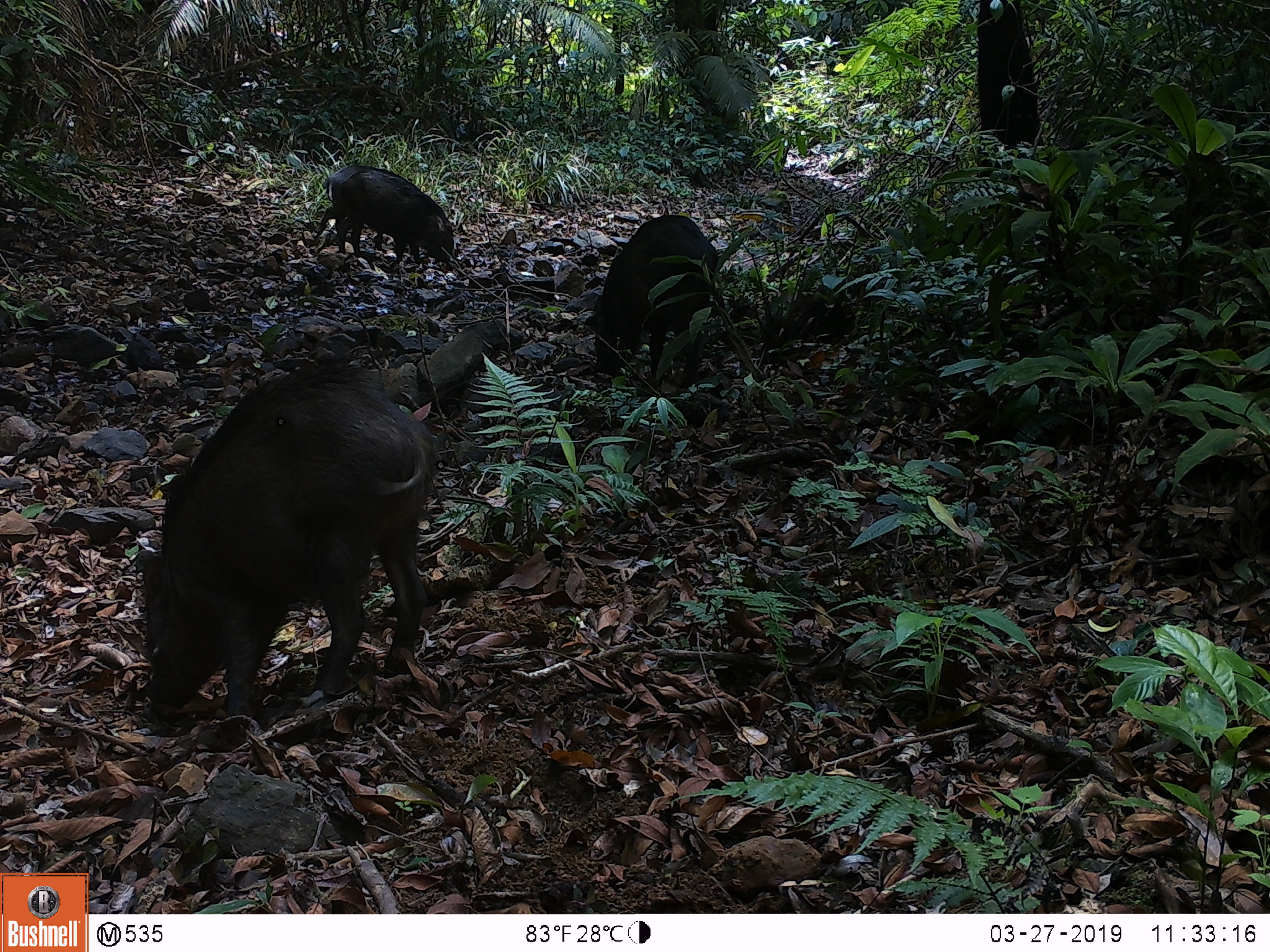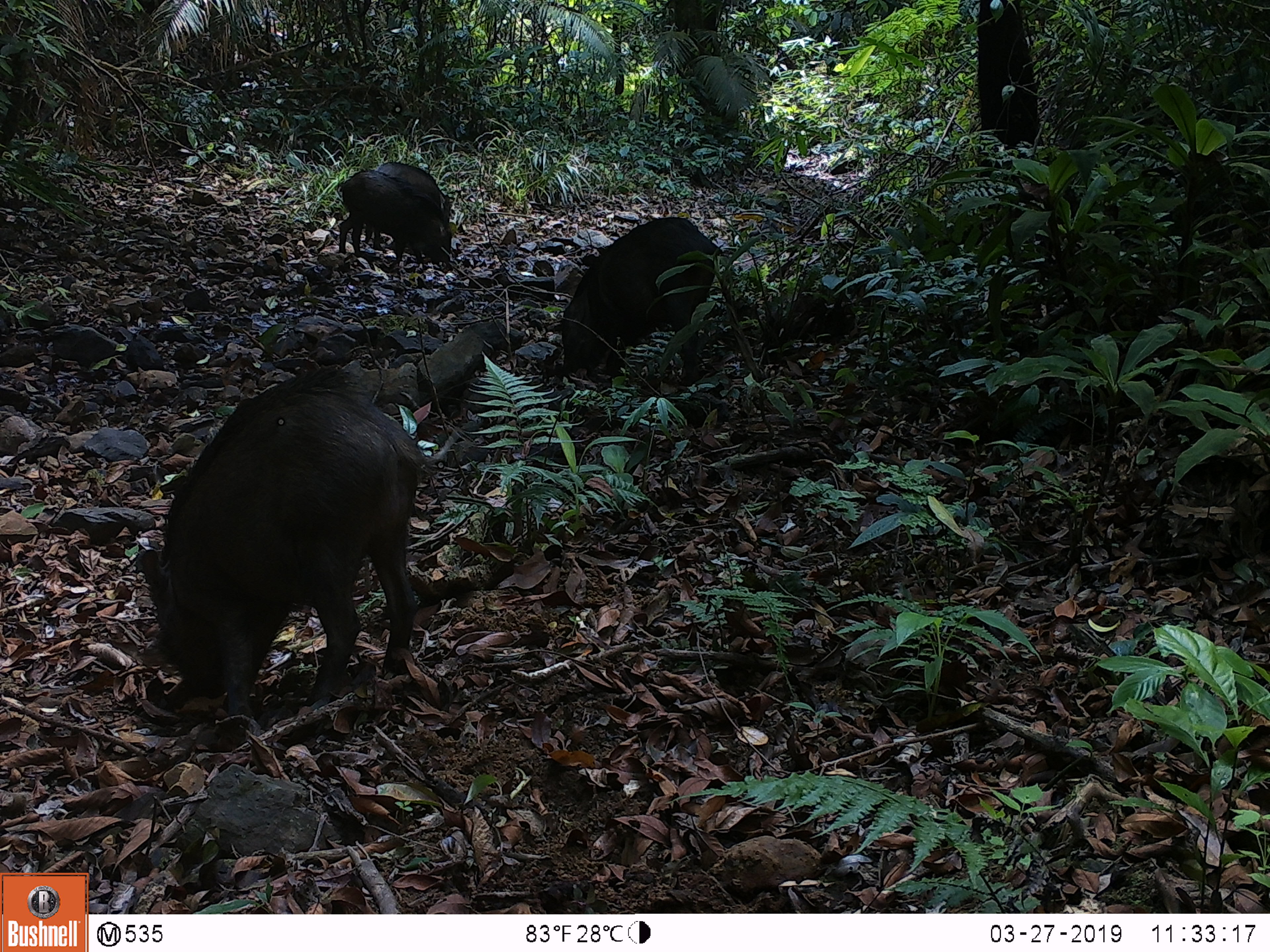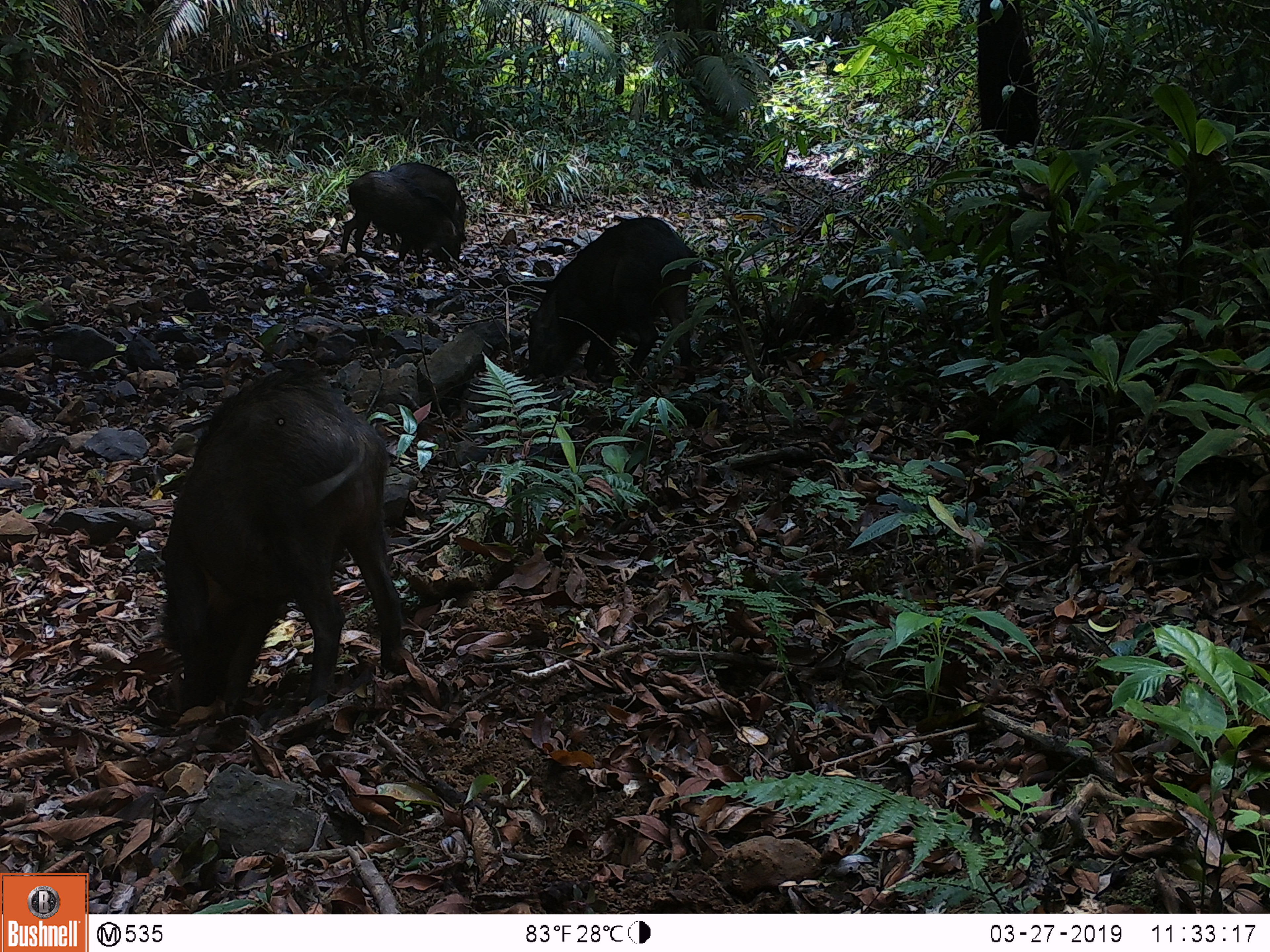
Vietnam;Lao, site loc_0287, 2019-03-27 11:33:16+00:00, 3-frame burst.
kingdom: Animalia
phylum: Chordata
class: Mammalia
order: Artiodactyla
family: Suidae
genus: Sus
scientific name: Sus scrofa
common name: eurasian wild pig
Eurasian wild pig (Sus scrofa). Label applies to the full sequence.